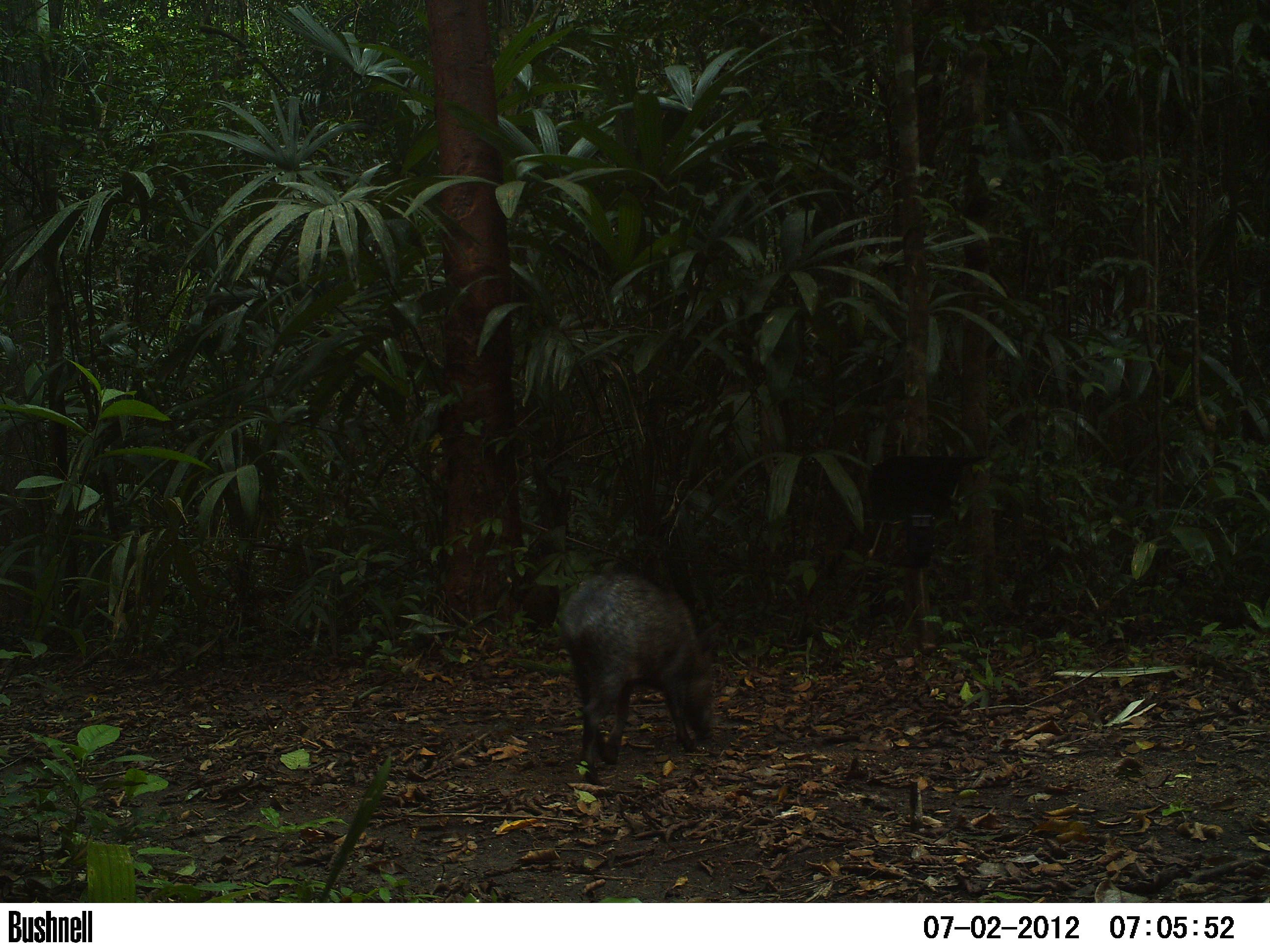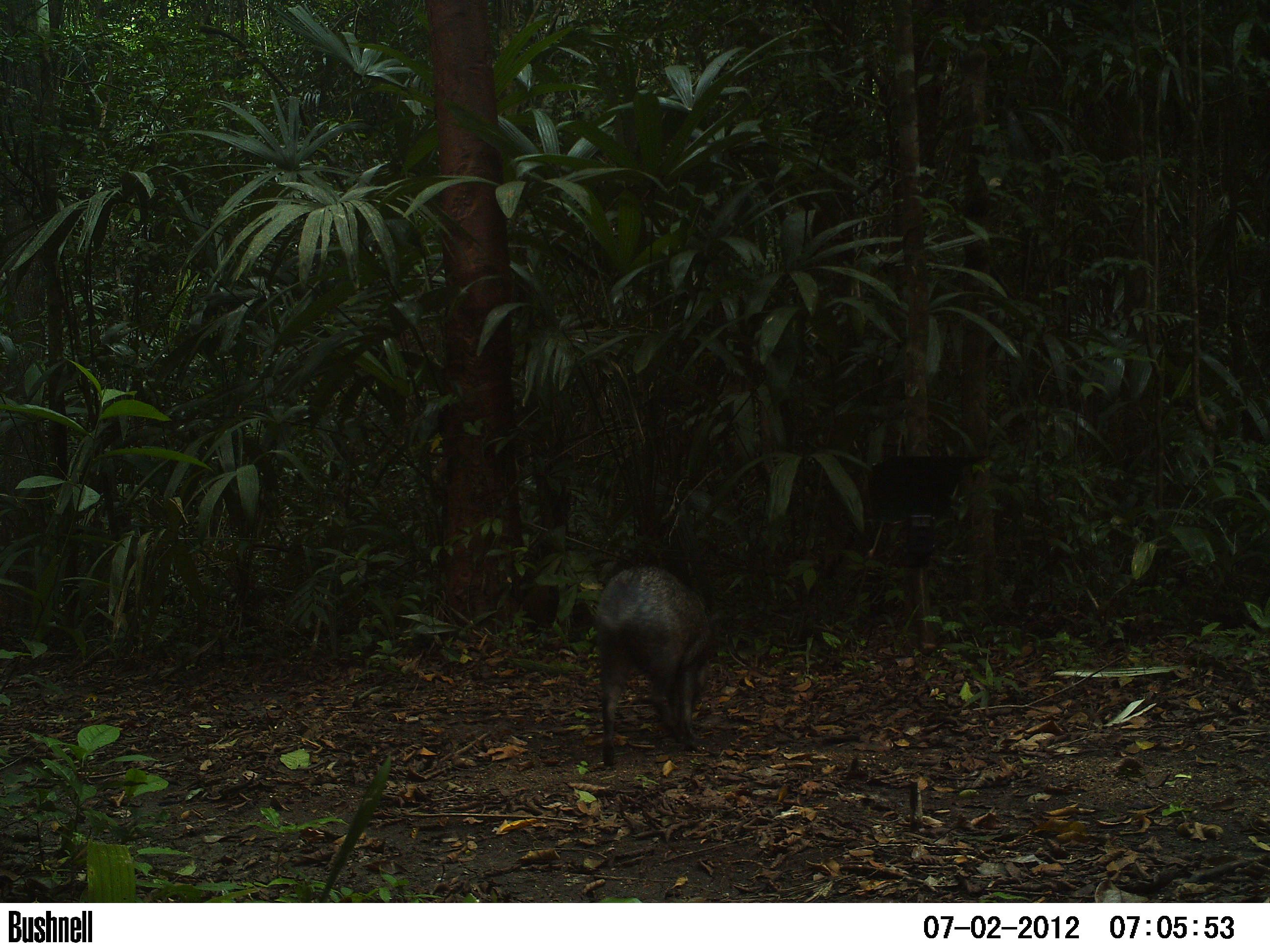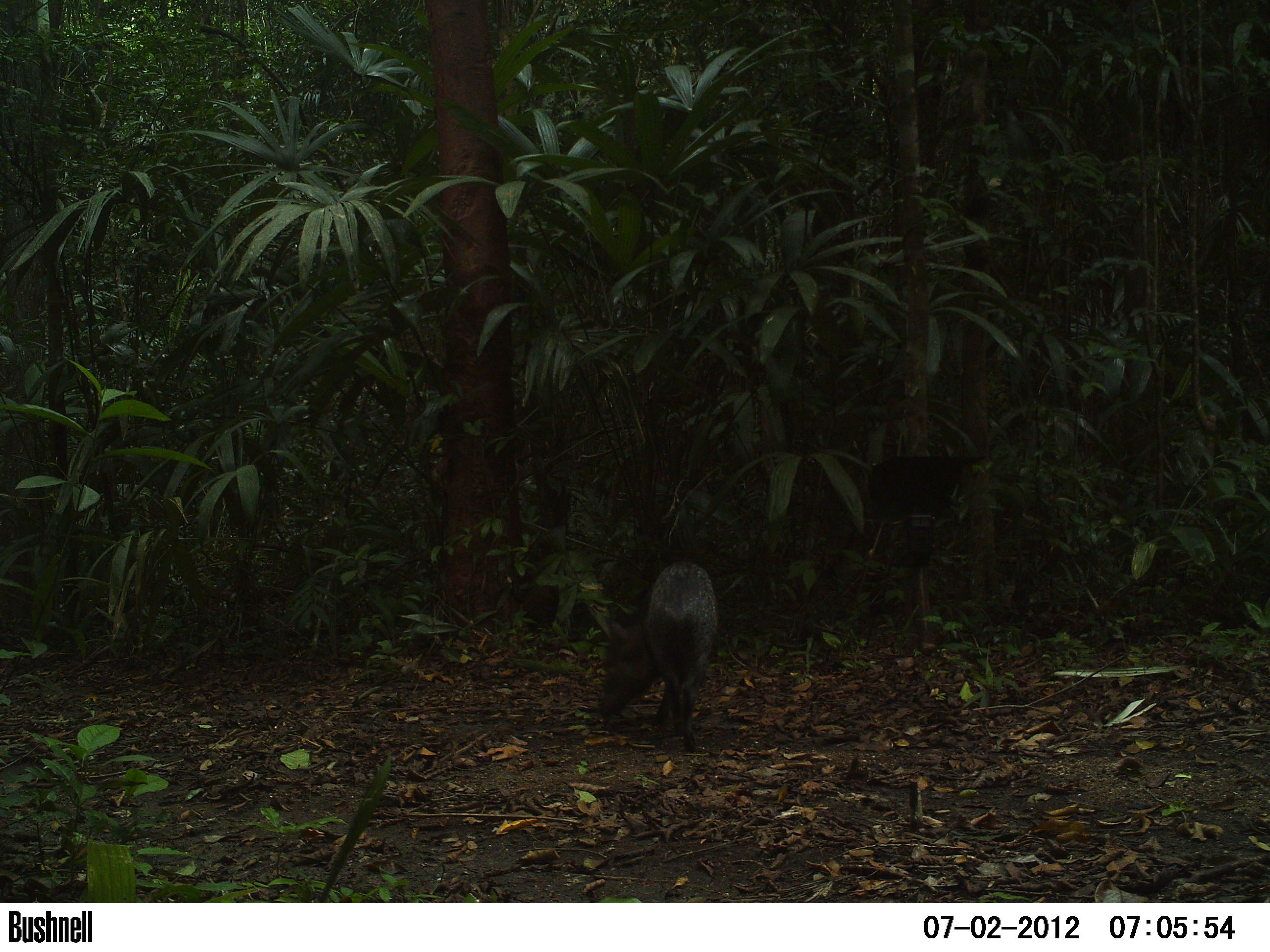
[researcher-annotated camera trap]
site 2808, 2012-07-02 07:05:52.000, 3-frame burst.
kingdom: Animalia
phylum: Chordata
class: Mammalia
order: Artiodactyla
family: Tayassuidae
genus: Pecari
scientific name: Pecari tajacu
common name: collared peccary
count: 1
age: adult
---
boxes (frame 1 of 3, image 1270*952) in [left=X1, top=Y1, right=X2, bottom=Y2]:
pecari tajacu: [left=558, top=568, right=721, bottom=784]